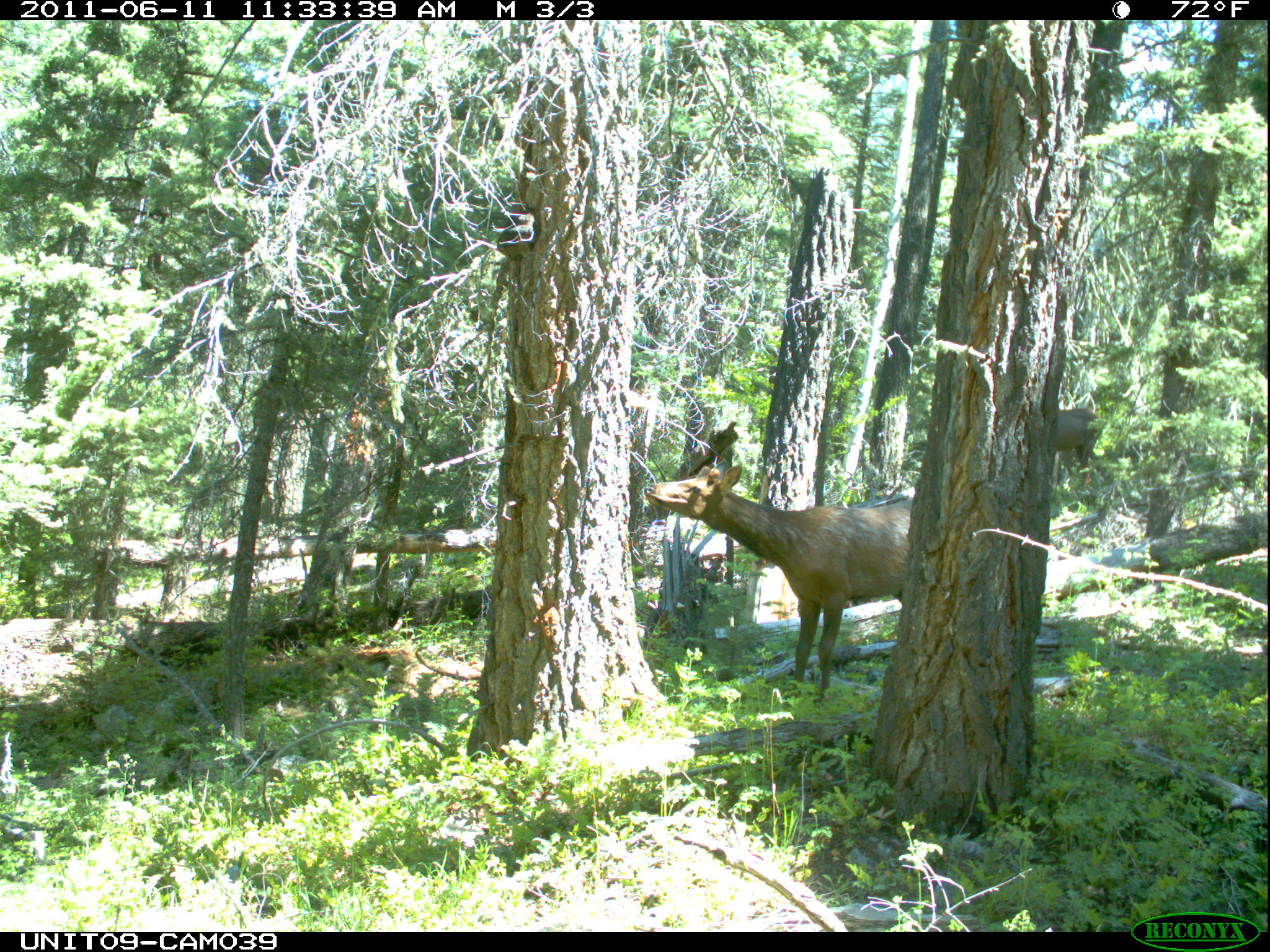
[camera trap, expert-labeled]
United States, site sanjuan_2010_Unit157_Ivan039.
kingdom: Animalia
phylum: Chordata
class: Mammalia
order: Artiodactyla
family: Cervidae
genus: Cervus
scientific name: Cervus elaphus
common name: red deer